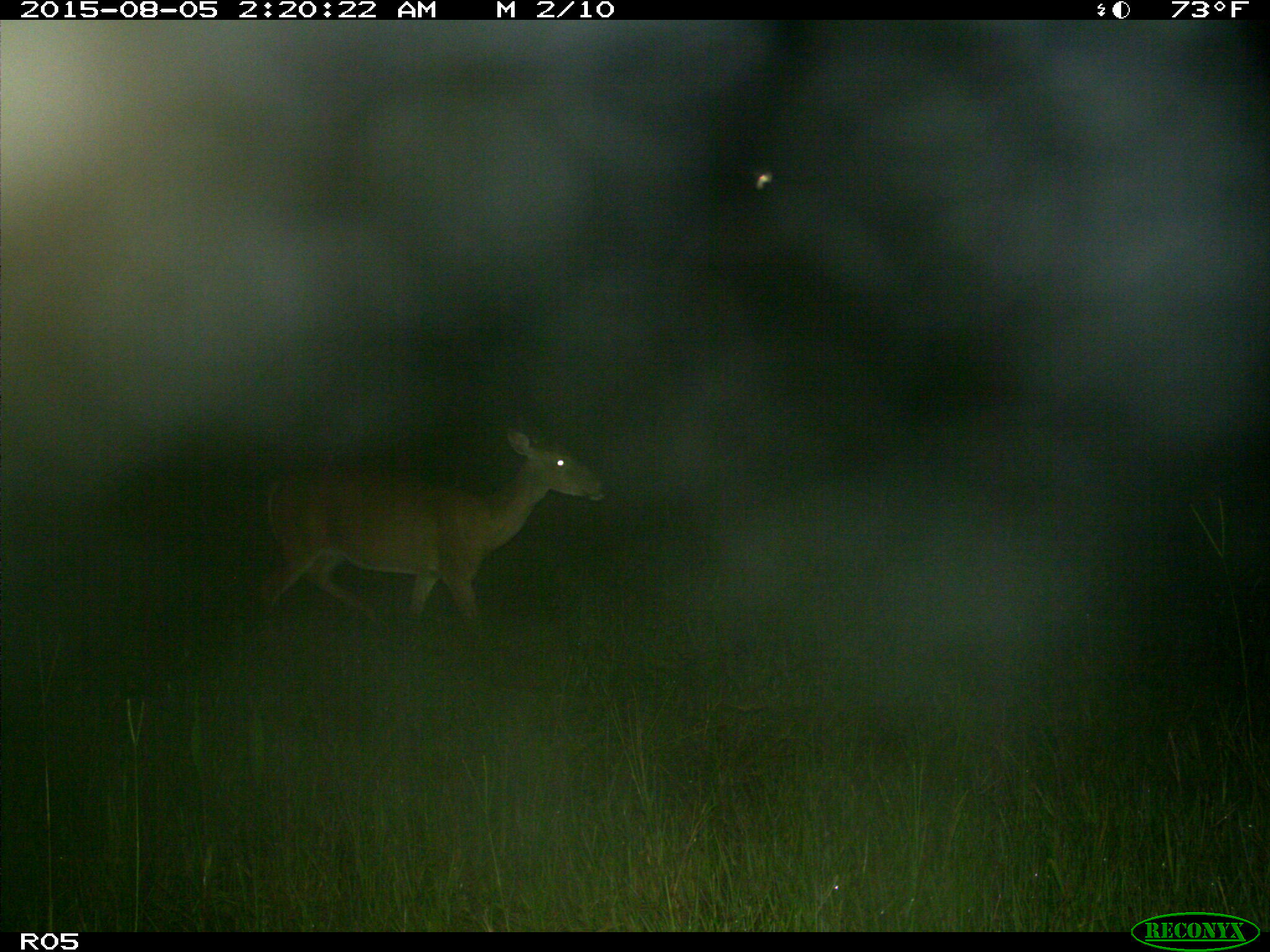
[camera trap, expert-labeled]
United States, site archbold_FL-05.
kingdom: Animalia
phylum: Chordata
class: Mammalia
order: Artiodactyla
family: Cervidae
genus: Odocoileus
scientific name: Odocoileus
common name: deer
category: unidentified deer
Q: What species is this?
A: Unidentified deer (deer) (Odocoileus).